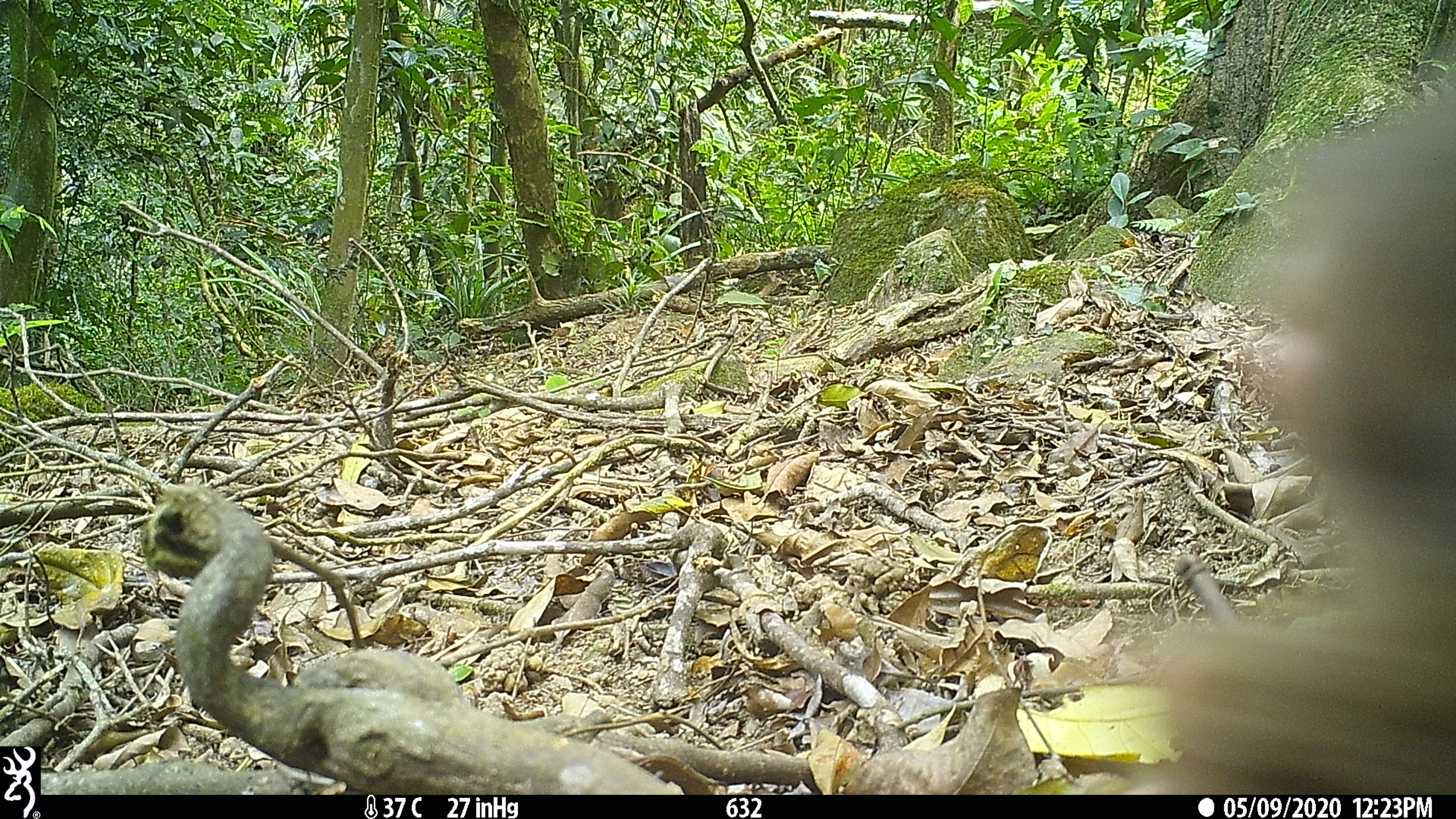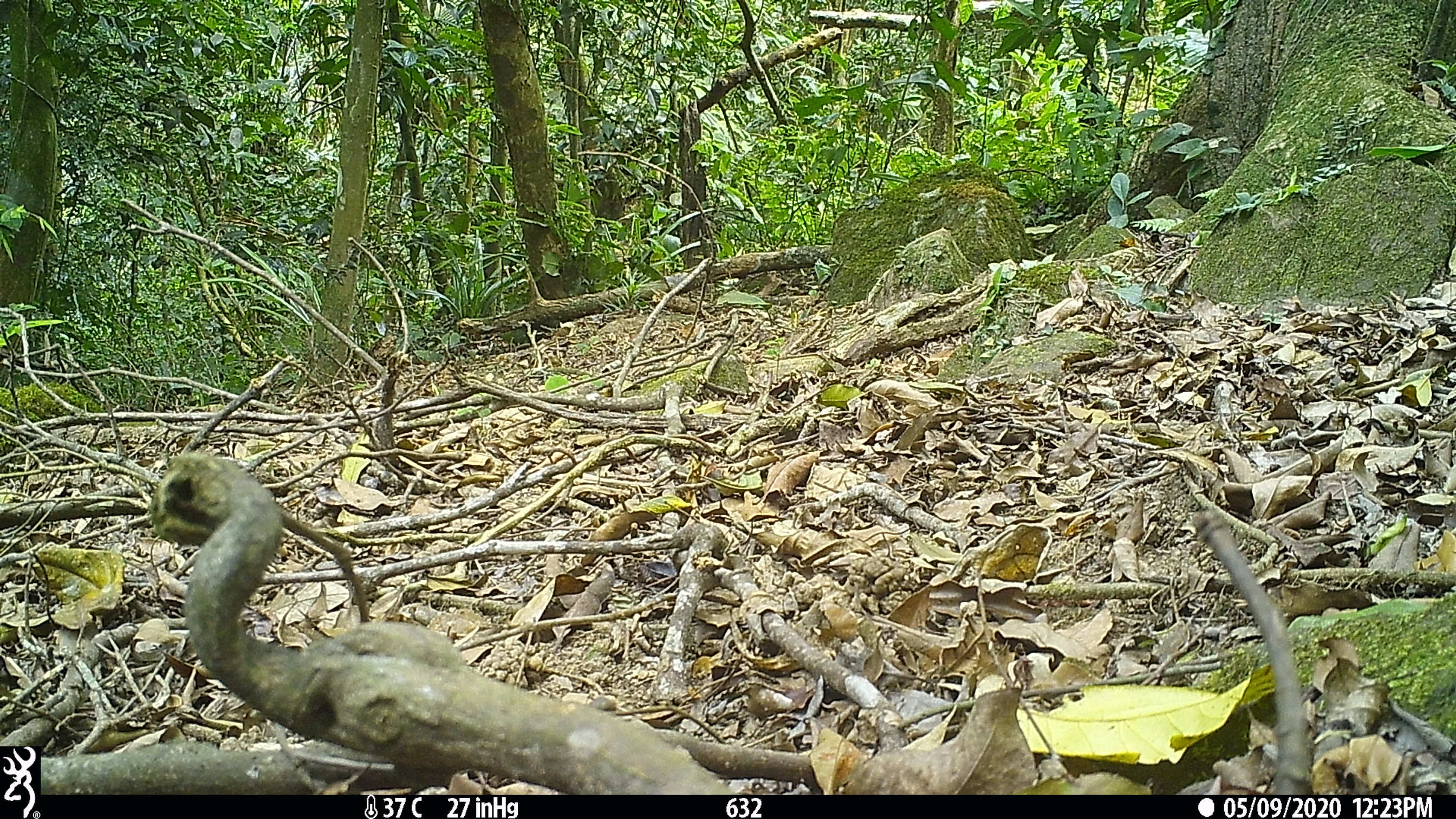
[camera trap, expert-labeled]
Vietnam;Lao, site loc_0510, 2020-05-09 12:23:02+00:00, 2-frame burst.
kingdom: Animalia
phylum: Chordata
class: Mammalia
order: Primates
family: Cercopithecidae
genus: Macaca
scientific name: Macaca arctoides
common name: stump-tailed macaque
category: stump tailed macaque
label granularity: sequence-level